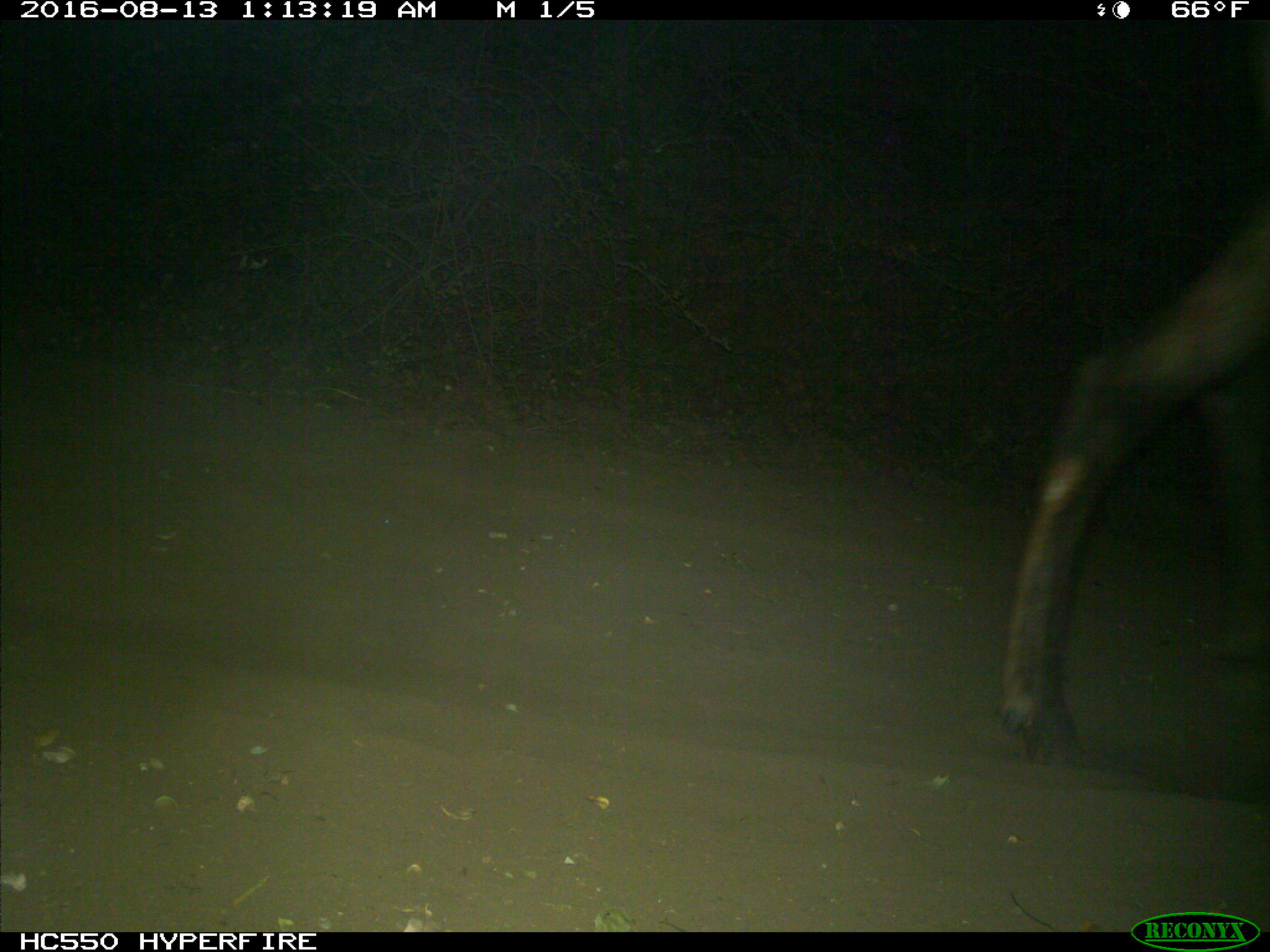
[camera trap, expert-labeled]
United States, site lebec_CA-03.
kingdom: Animalia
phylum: Chordata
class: Mammalia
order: Artiodactyla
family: Cervidae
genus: Cervus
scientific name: Cervus canadensis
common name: elk